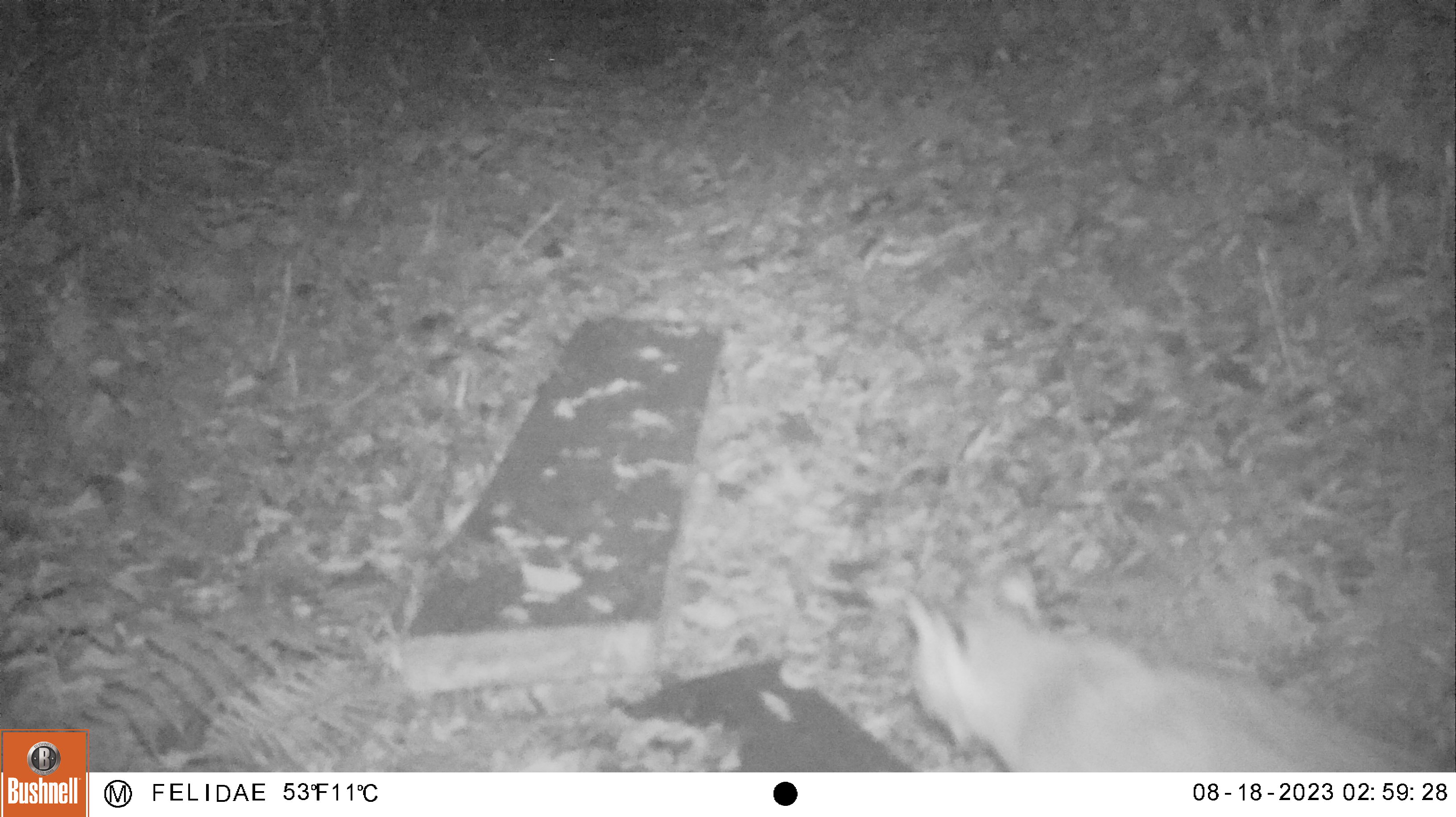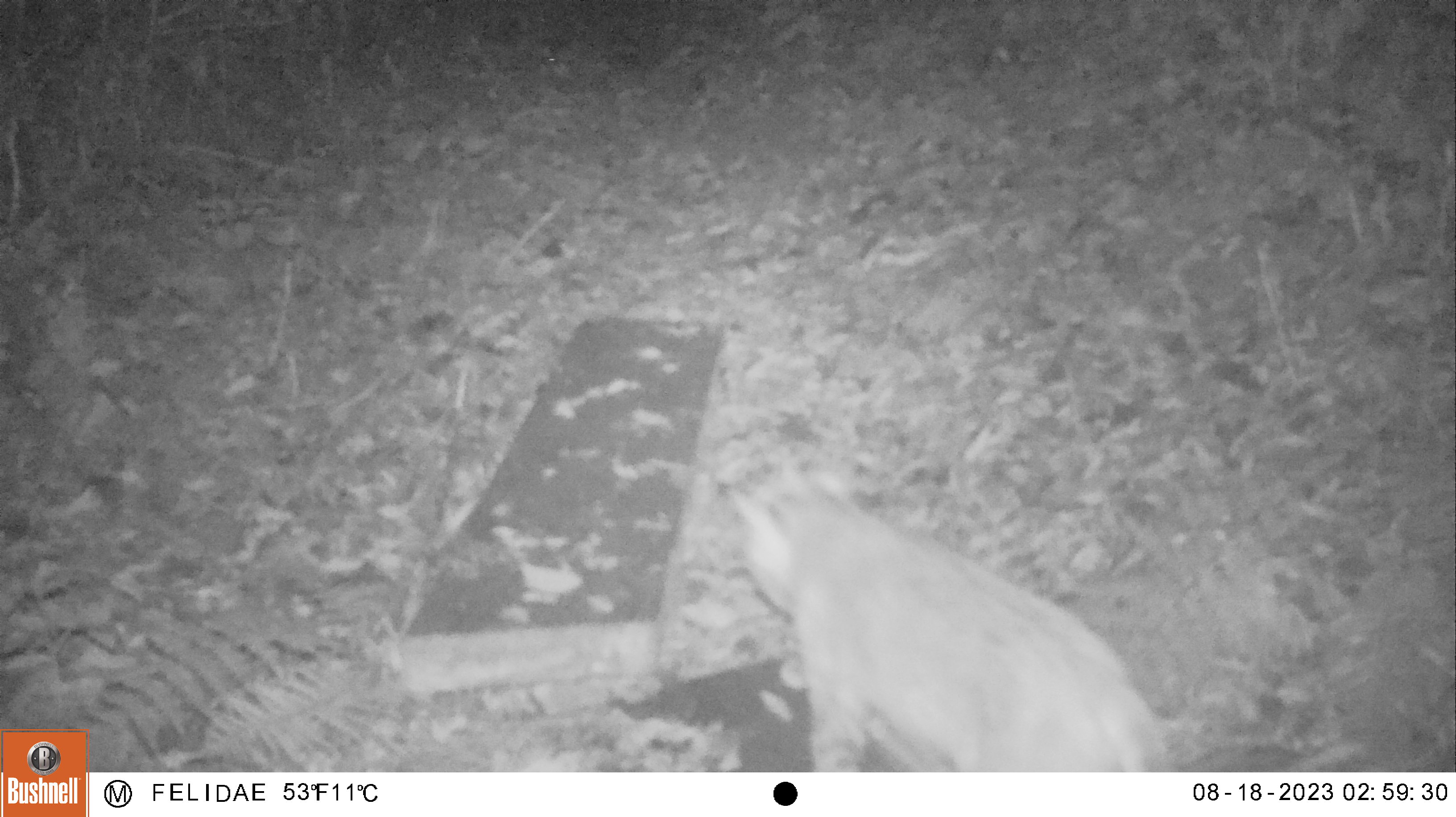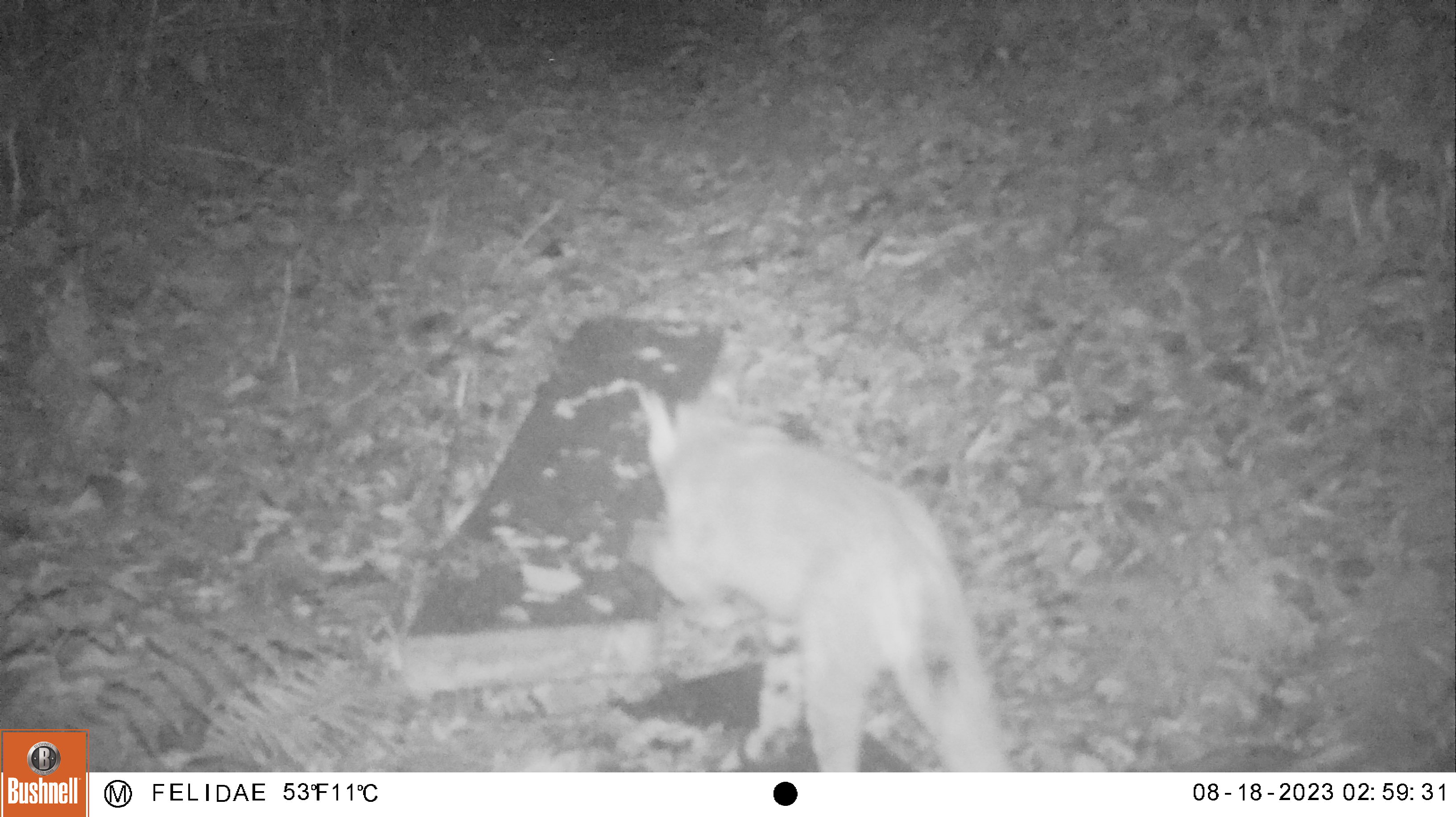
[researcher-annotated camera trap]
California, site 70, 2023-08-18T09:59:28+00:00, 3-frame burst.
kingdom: Animalia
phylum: Chordata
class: Mammalia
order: Carnivora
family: Felidae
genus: Lynx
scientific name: Lynx rufus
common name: bobcat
Bobcat (Lynx rufus).